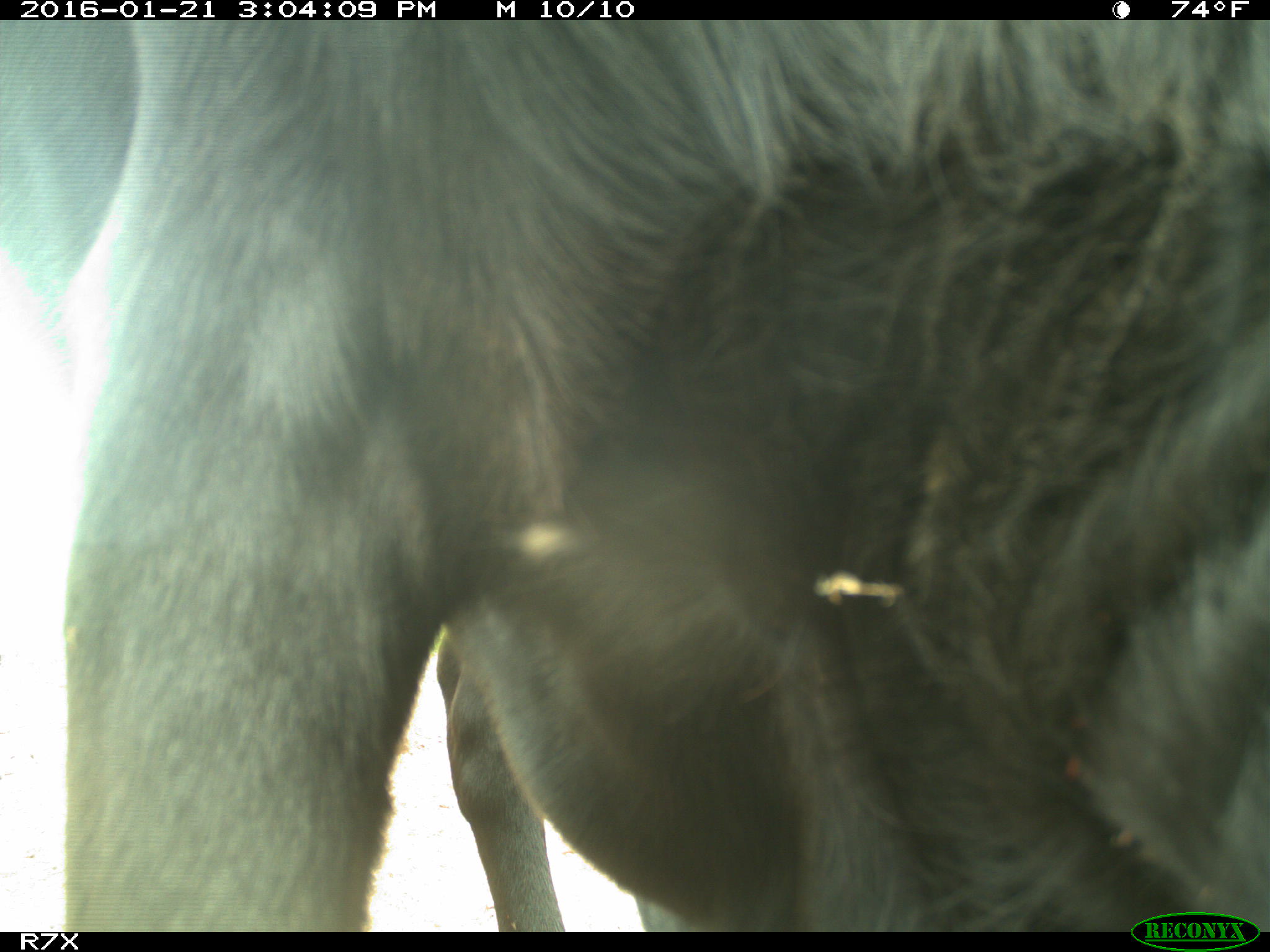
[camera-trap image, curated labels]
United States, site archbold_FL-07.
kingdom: Animalia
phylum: Chordata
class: Mammalia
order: Artiodactyla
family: Bovidae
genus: Bos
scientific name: Bos taurus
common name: domestic cow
Bos taurus (domestic cow).